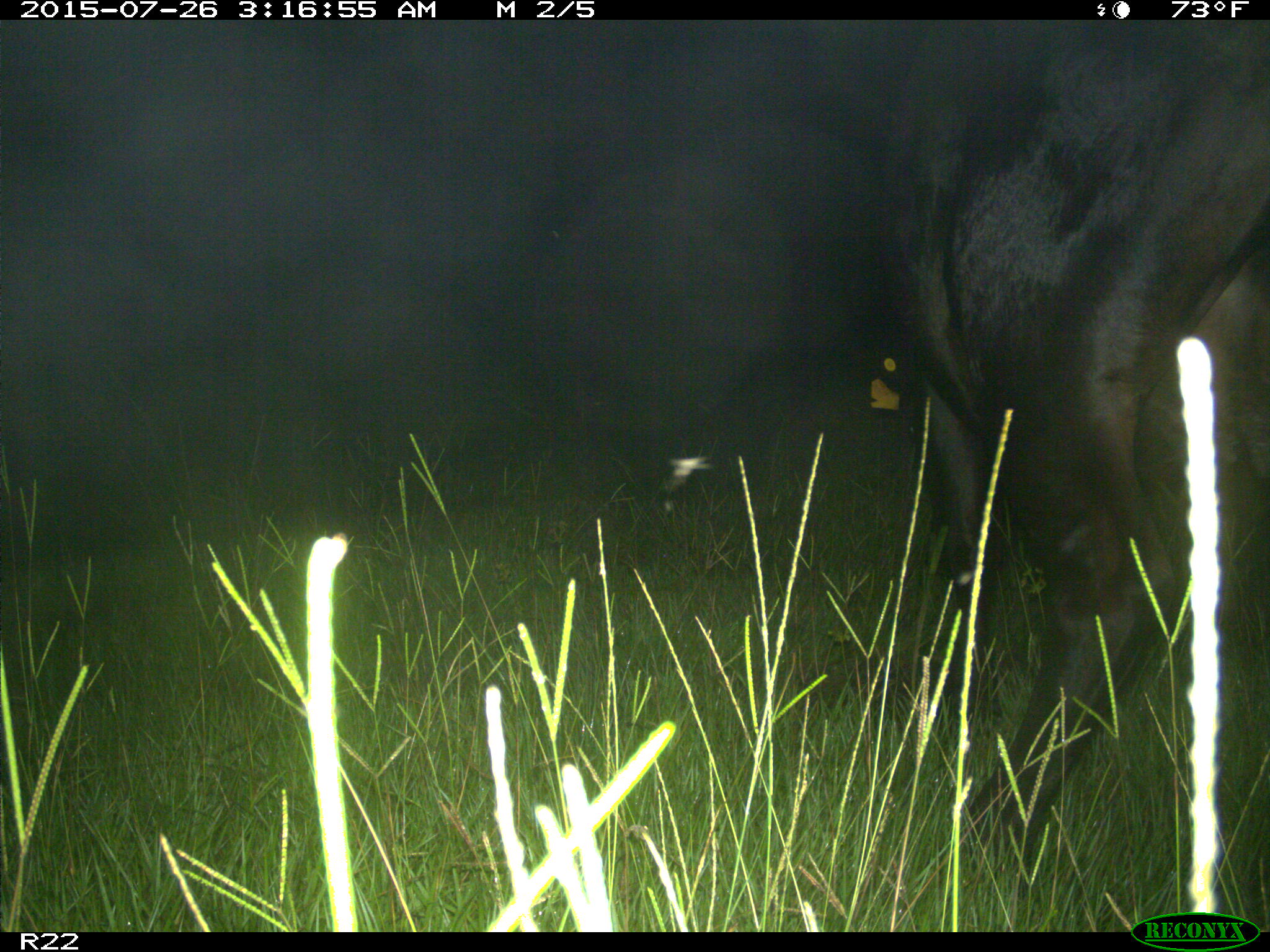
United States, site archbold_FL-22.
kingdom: Animalia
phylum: Chordata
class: Mammalia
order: Artiodactyla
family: Bovidae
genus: Bos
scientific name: Bos taurus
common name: domestic cow